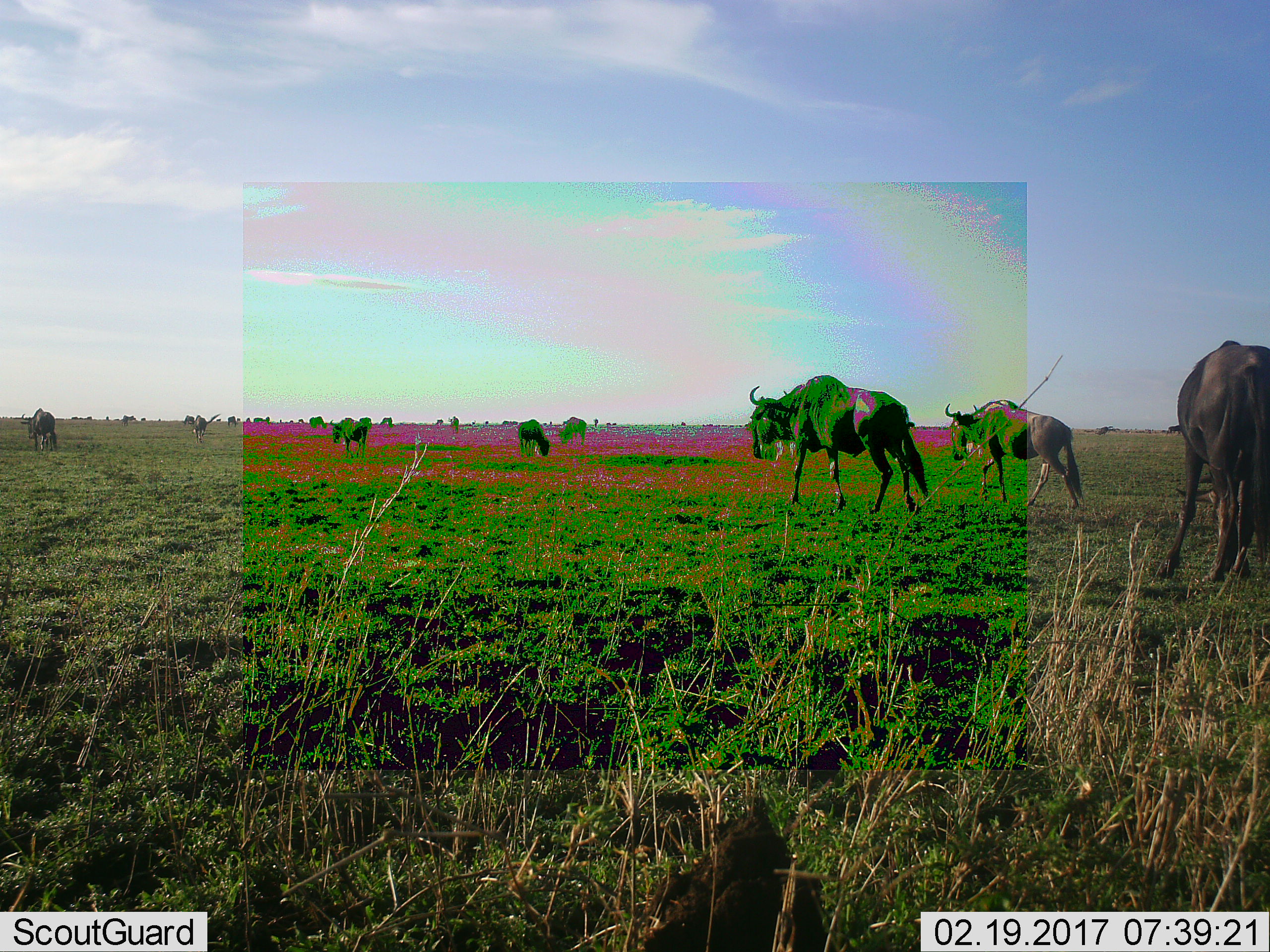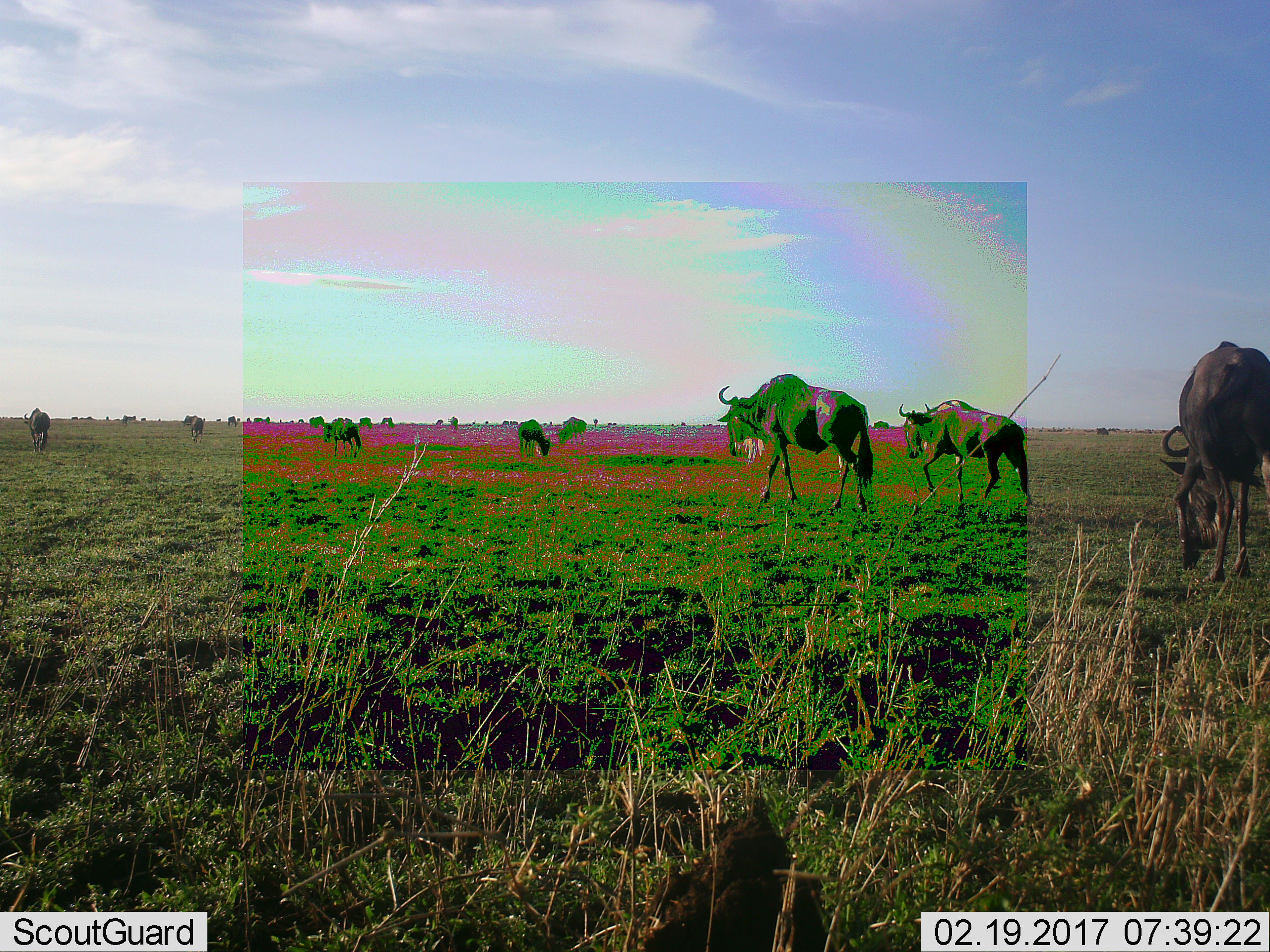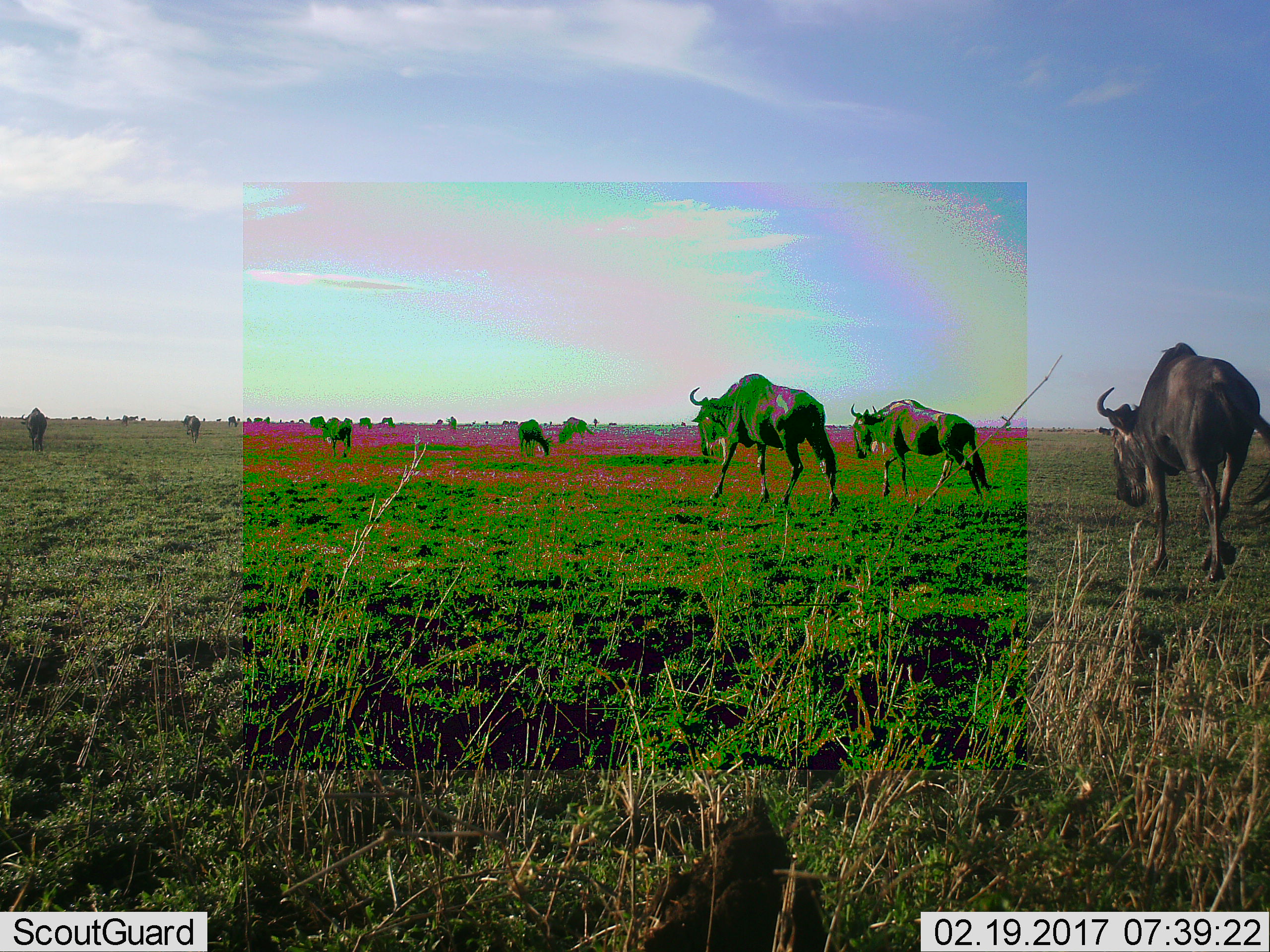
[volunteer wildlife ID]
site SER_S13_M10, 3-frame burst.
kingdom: Animalia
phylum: Chordata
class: Mammalia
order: Artiodactyla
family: Bovidae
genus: Connochaetes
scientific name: Connochaetes taurinus taurinus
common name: blue wildebeest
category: wildebeestblue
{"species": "wildebeestblue (blue wildebeest) (Connochaetes taurinus taurinus)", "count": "9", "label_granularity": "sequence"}